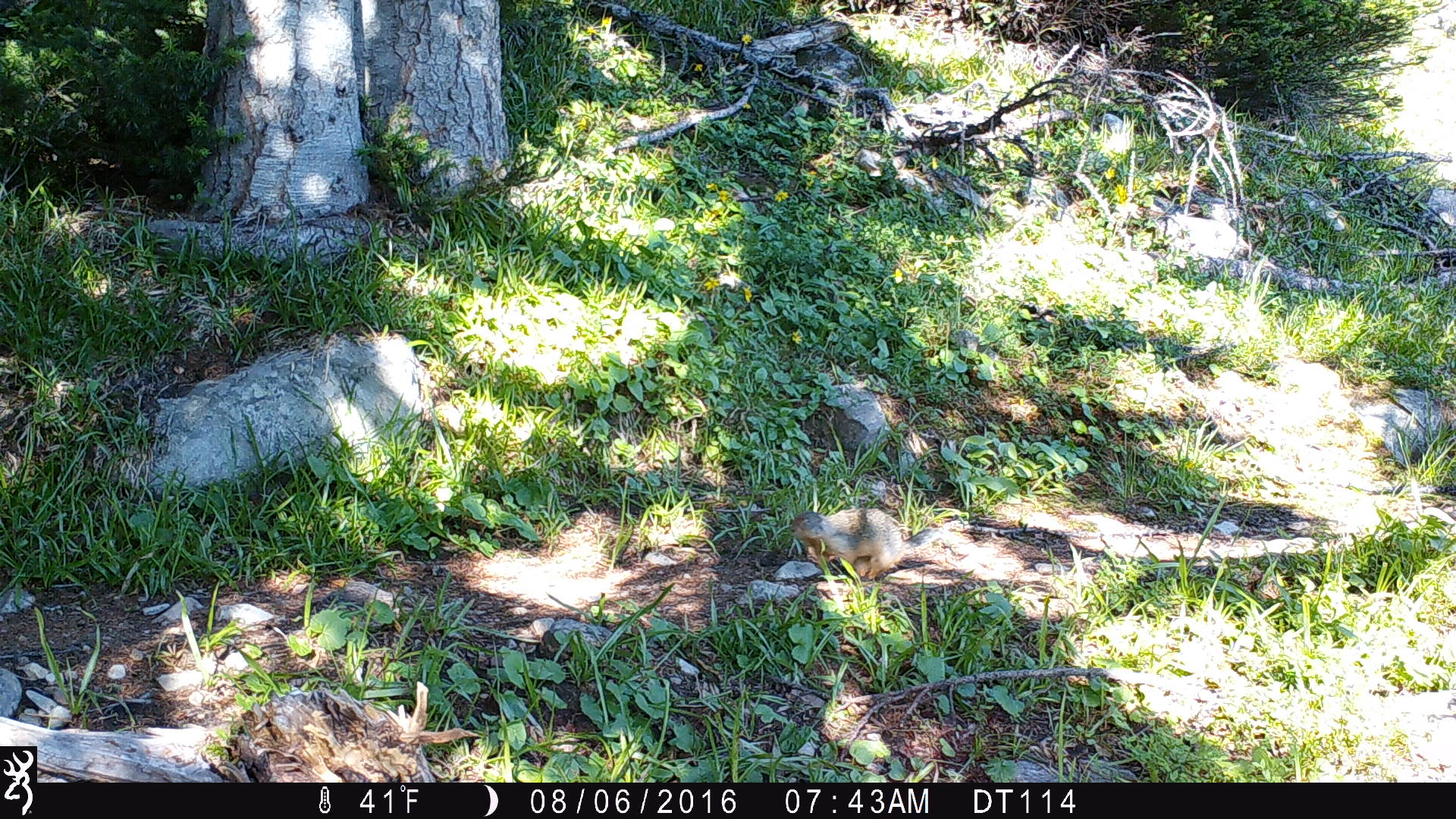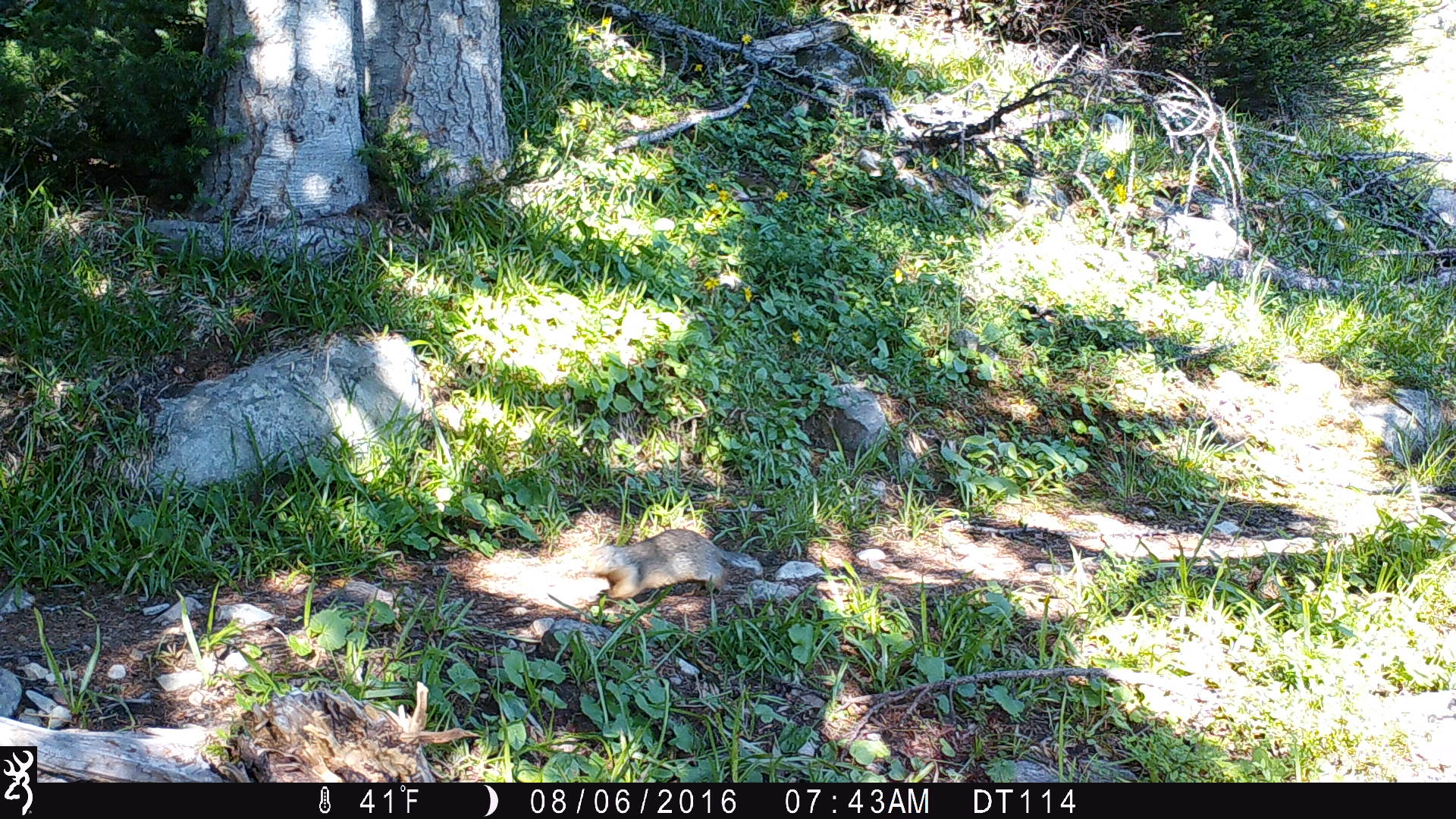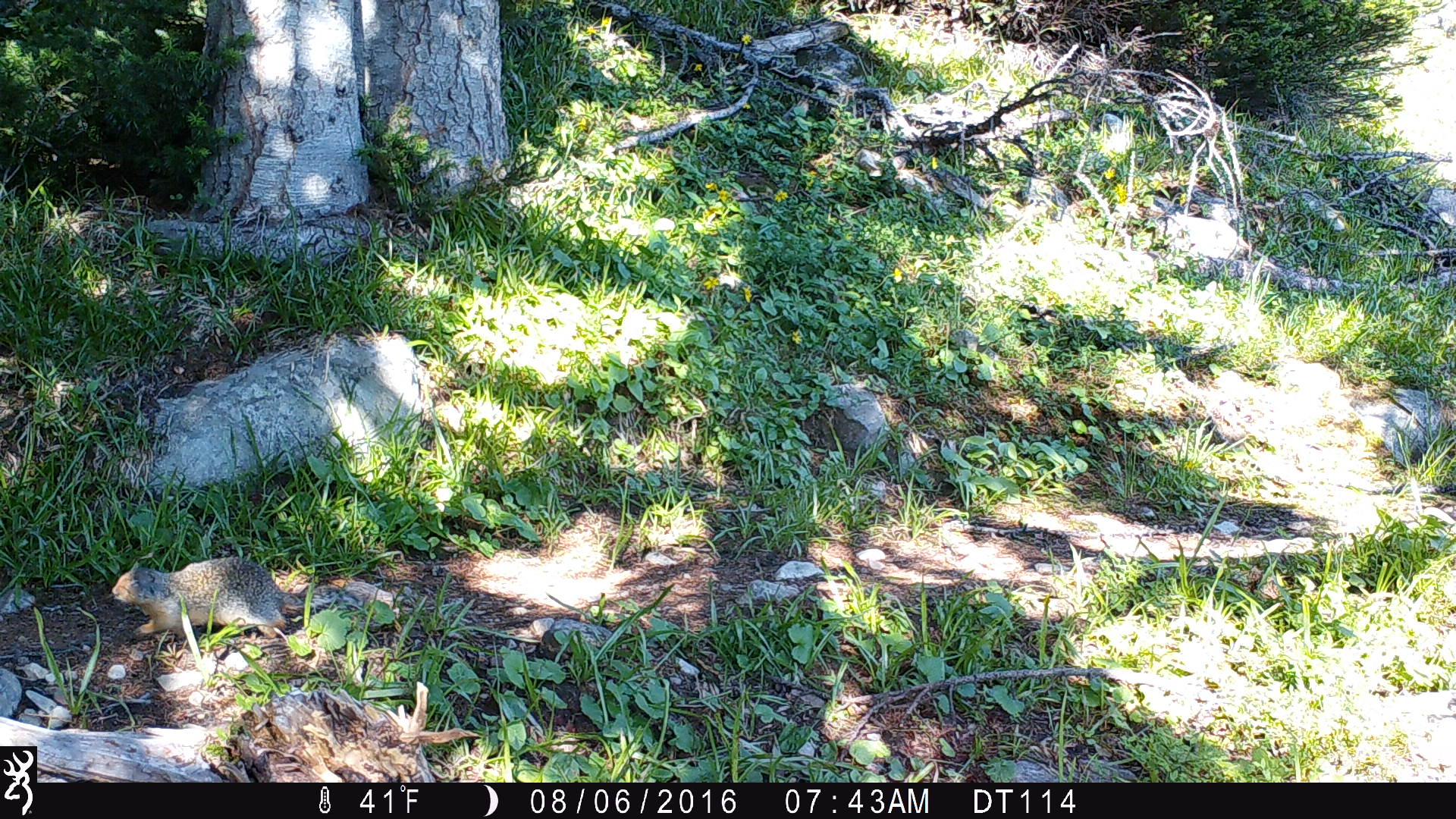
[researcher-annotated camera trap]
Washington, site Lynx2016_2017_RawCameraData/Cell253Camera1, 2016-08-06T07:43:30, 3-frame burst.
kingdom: Animalia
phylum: Chordata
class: Mammalia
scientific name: Mammalia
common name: small mammal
Small mammal (Mammalia). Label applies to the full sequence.